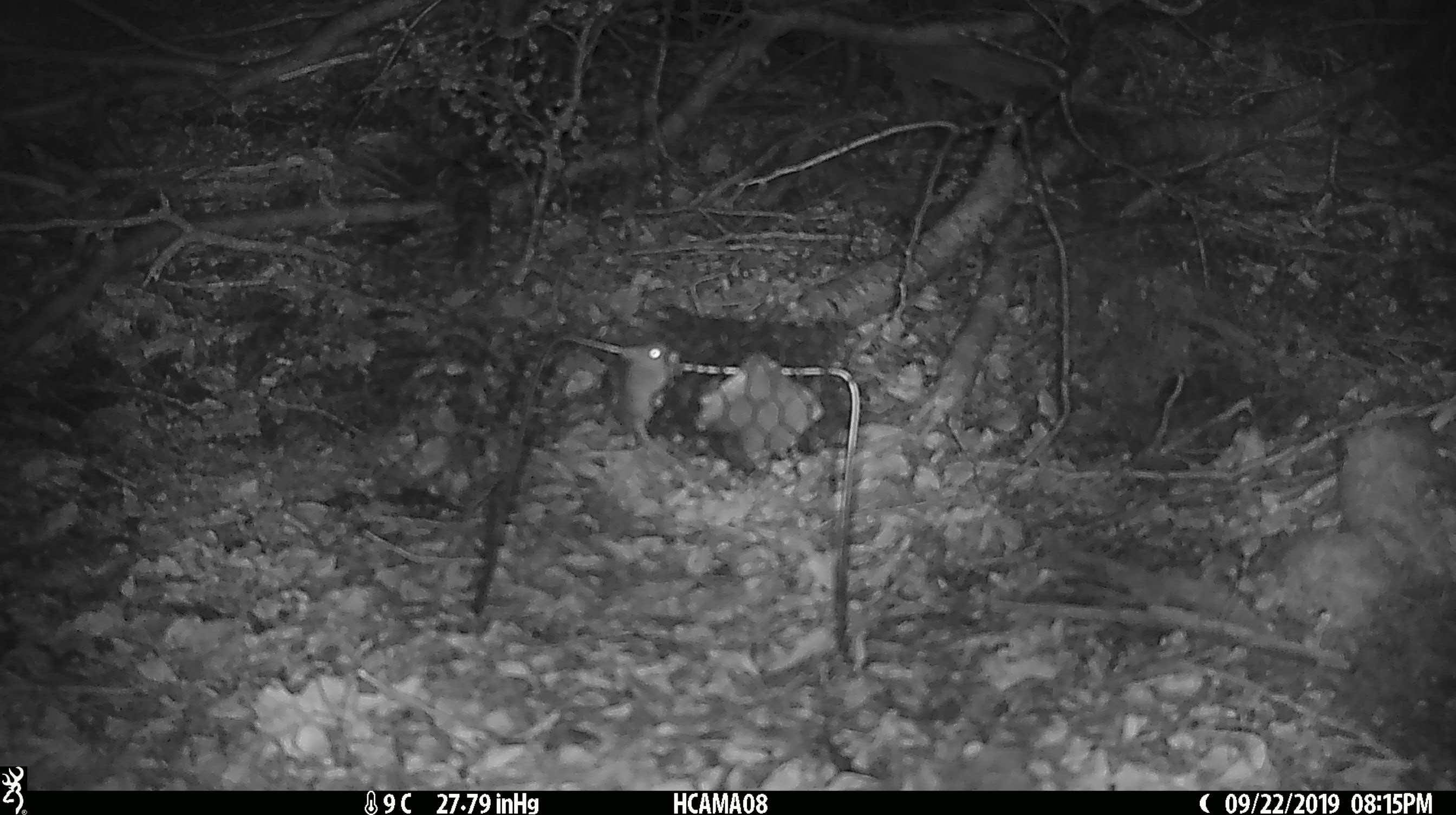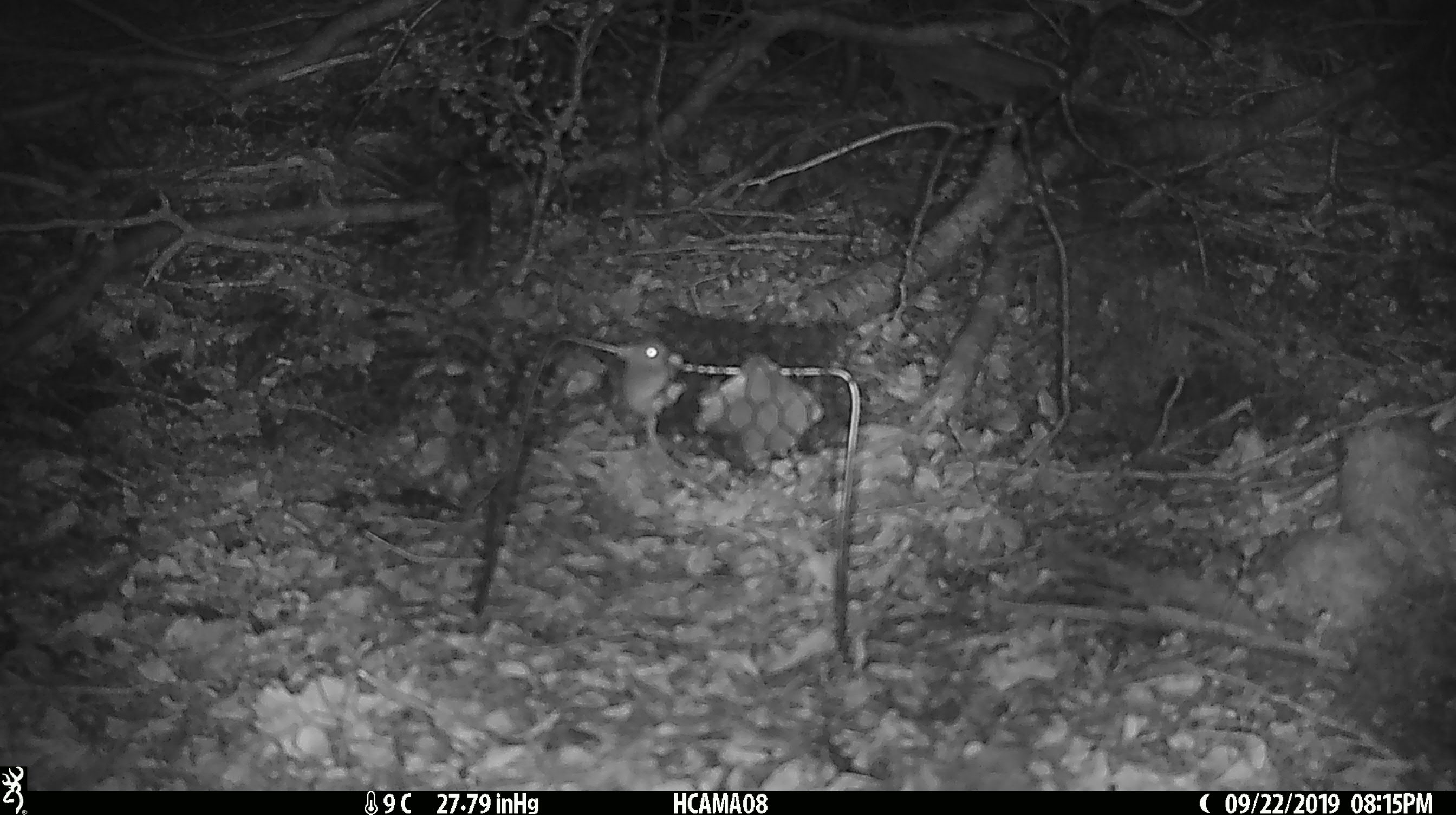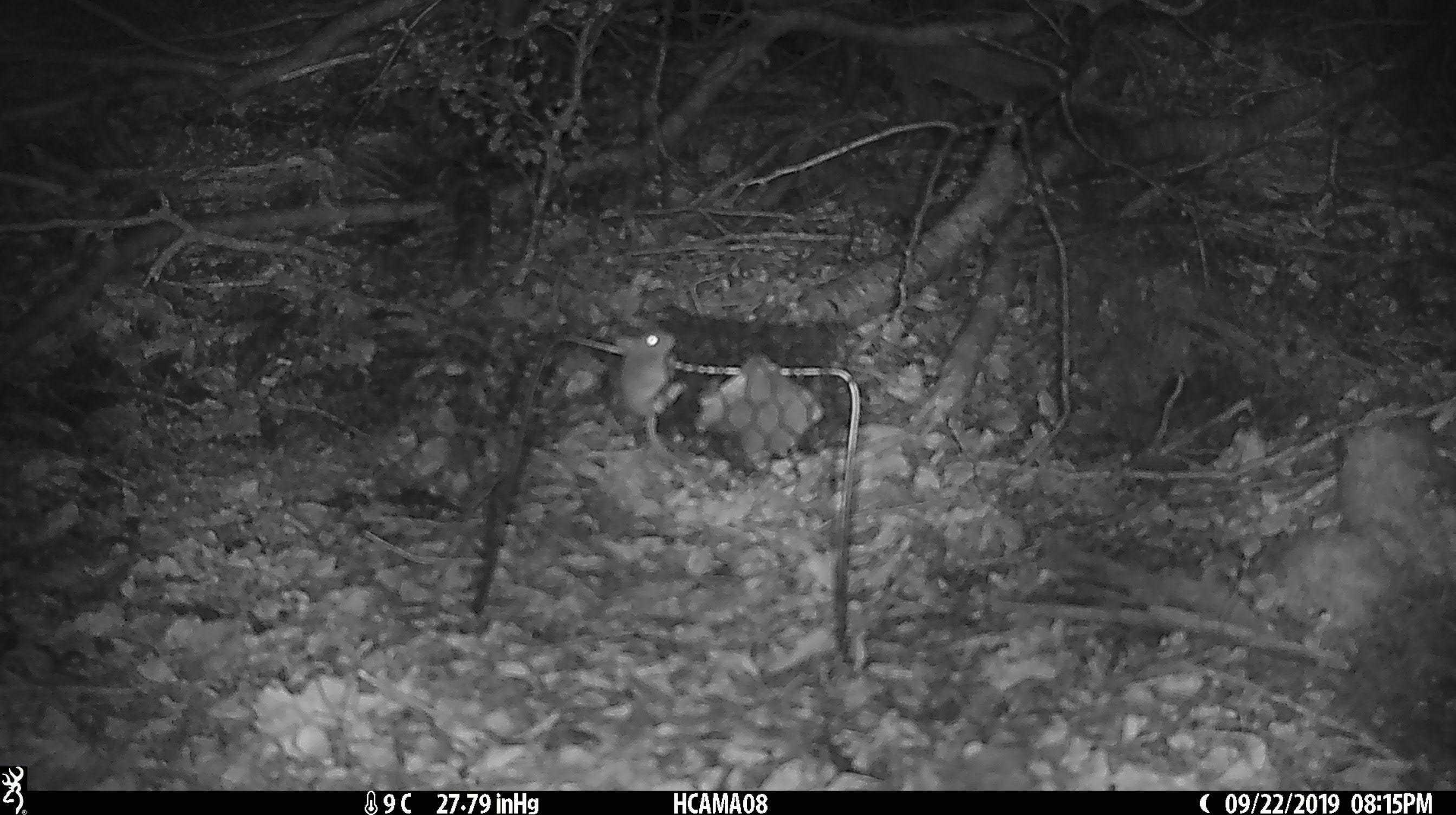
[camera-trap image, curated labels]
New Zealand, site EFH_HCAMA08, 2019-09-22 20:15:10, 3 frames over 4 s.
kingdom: Animalia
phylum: Chordata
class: Mammalia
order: Rodentia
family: Muridae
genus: Mus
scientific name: Mus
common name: mouse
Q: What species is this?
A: Mouse (Mus).